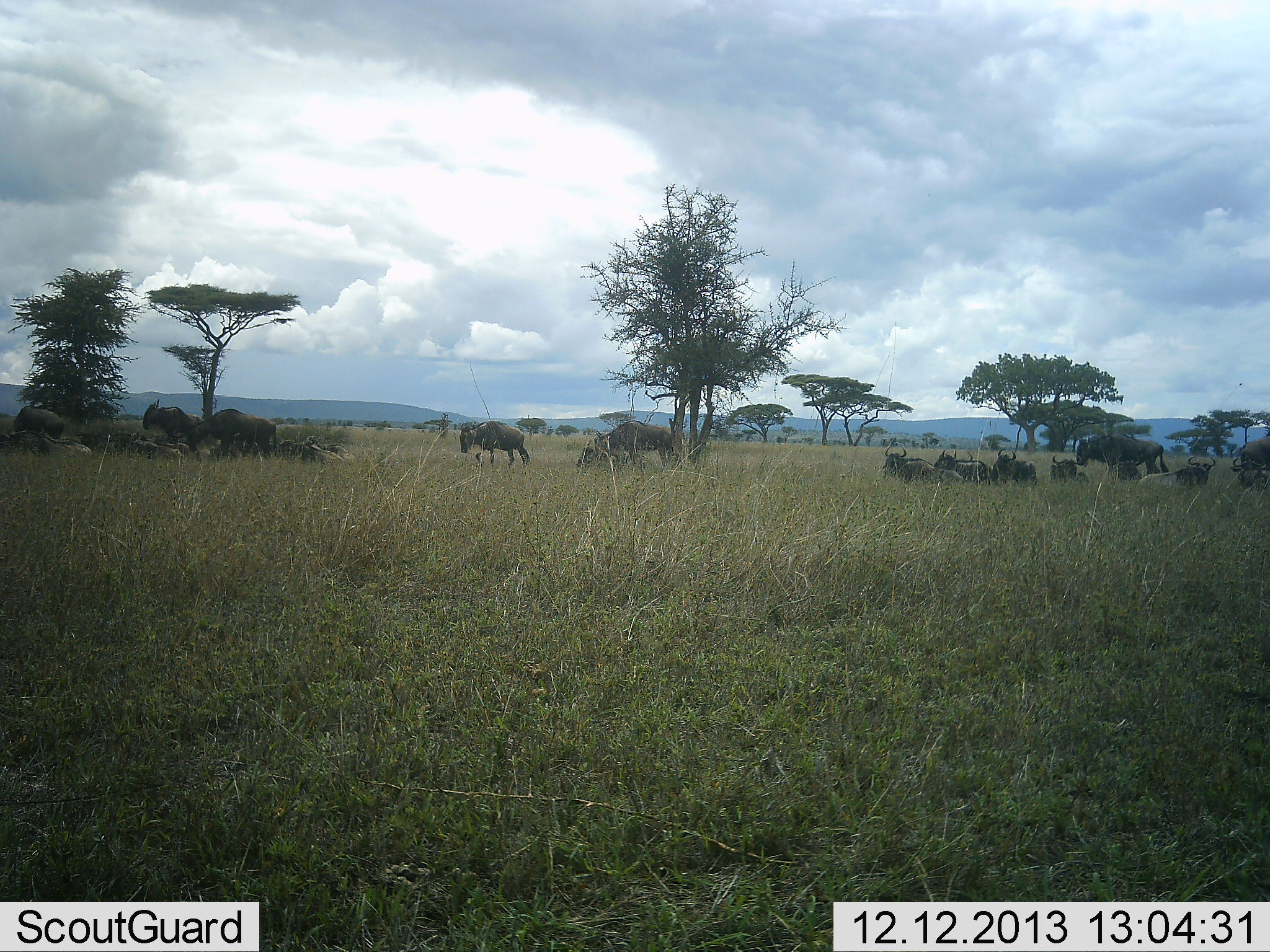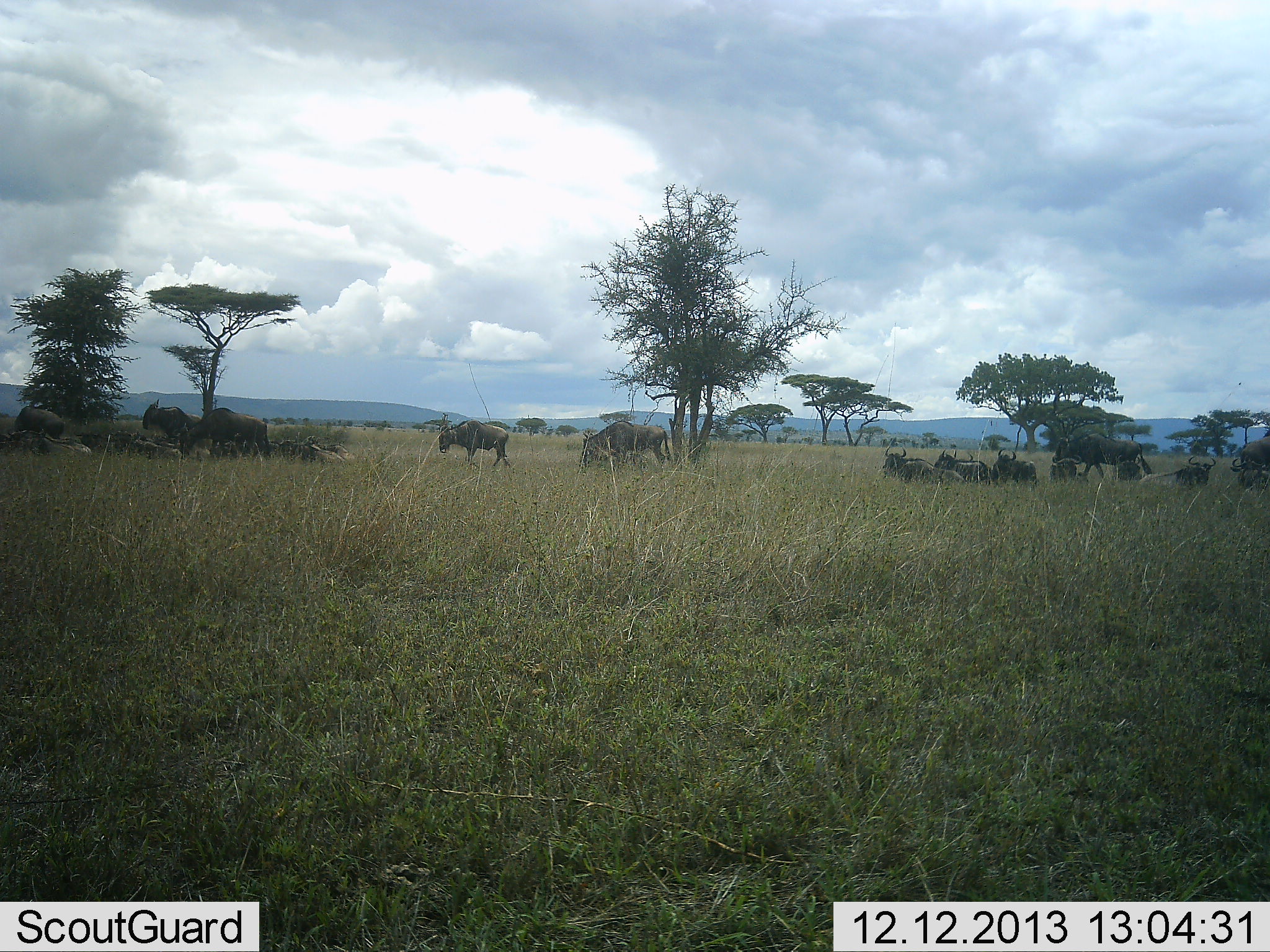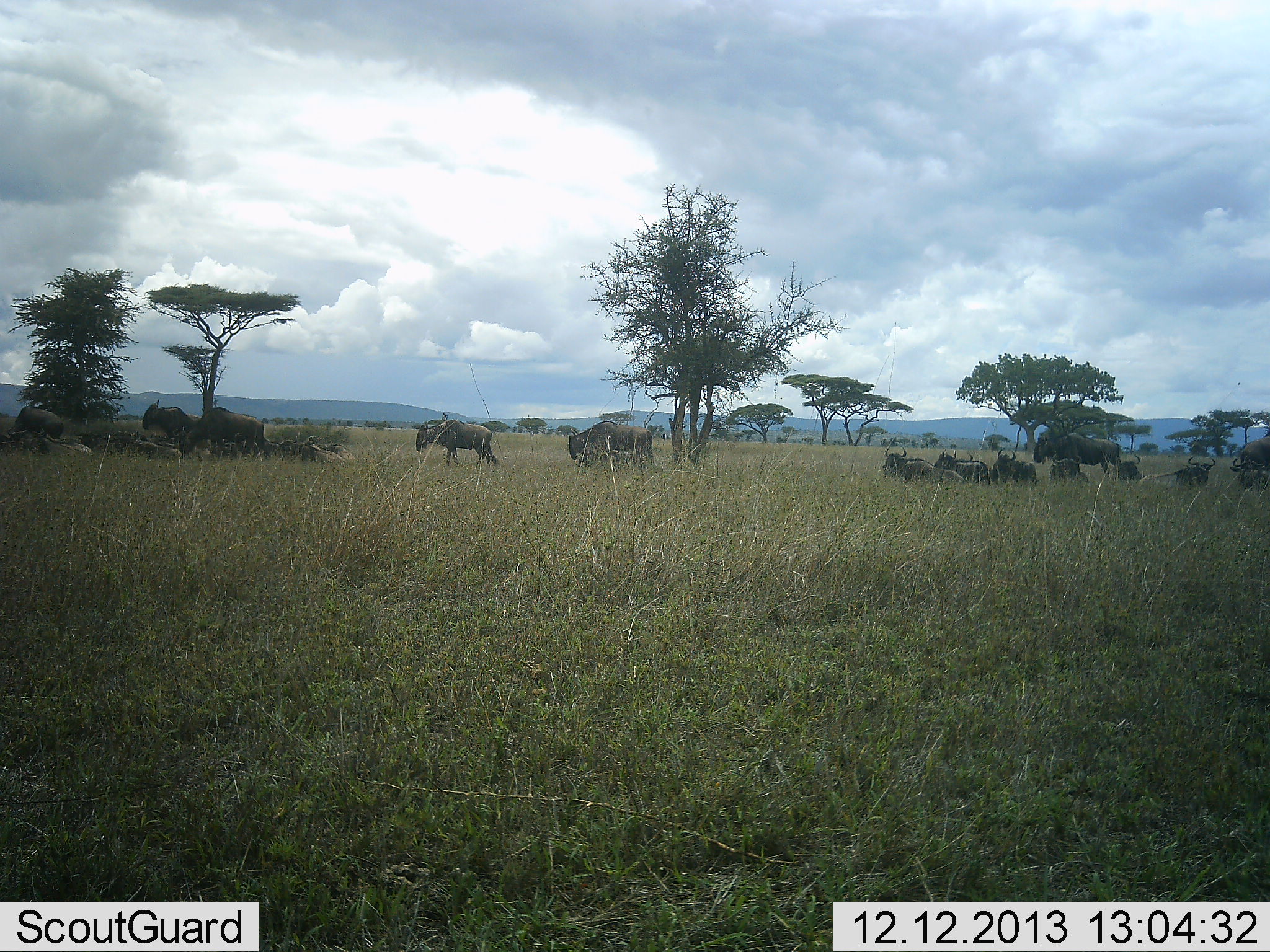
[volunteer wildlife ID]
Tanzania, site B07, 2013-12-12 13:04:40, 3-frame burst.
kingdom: Animalia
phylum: Chordata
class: Mammalia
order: Artiodactyla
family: Bovidae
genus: Connochaetes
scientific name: Connochaetes taurinus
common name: blue wildebeest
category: wildebeest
Wildebeest (blue wildebeest) (Connochaetes taurinus), count 11-50. Behavior (volunteer vote fractions): standing 30%, resting 50%, moving 80%, interacting 10%. Young present (vote fraction): 0%. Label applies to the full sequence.